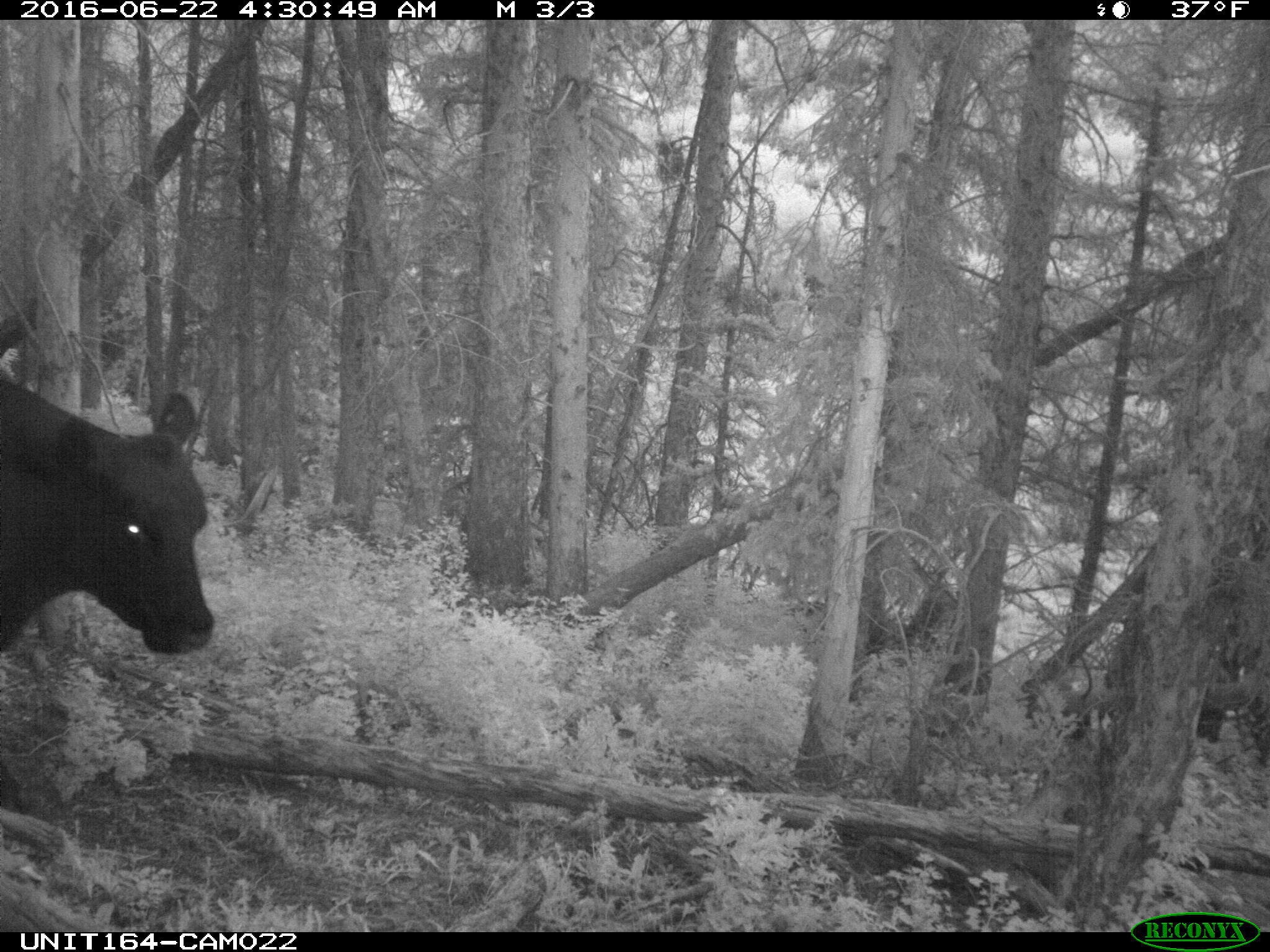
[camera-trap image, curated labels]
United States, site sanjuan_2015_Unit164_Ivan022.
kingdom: Animalia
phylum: Chordata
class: Mammalia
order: Artiodactyla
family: Bovidae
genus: Bos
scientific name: Bos taurus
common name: domestic cow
Bos taurus (domestic cow).